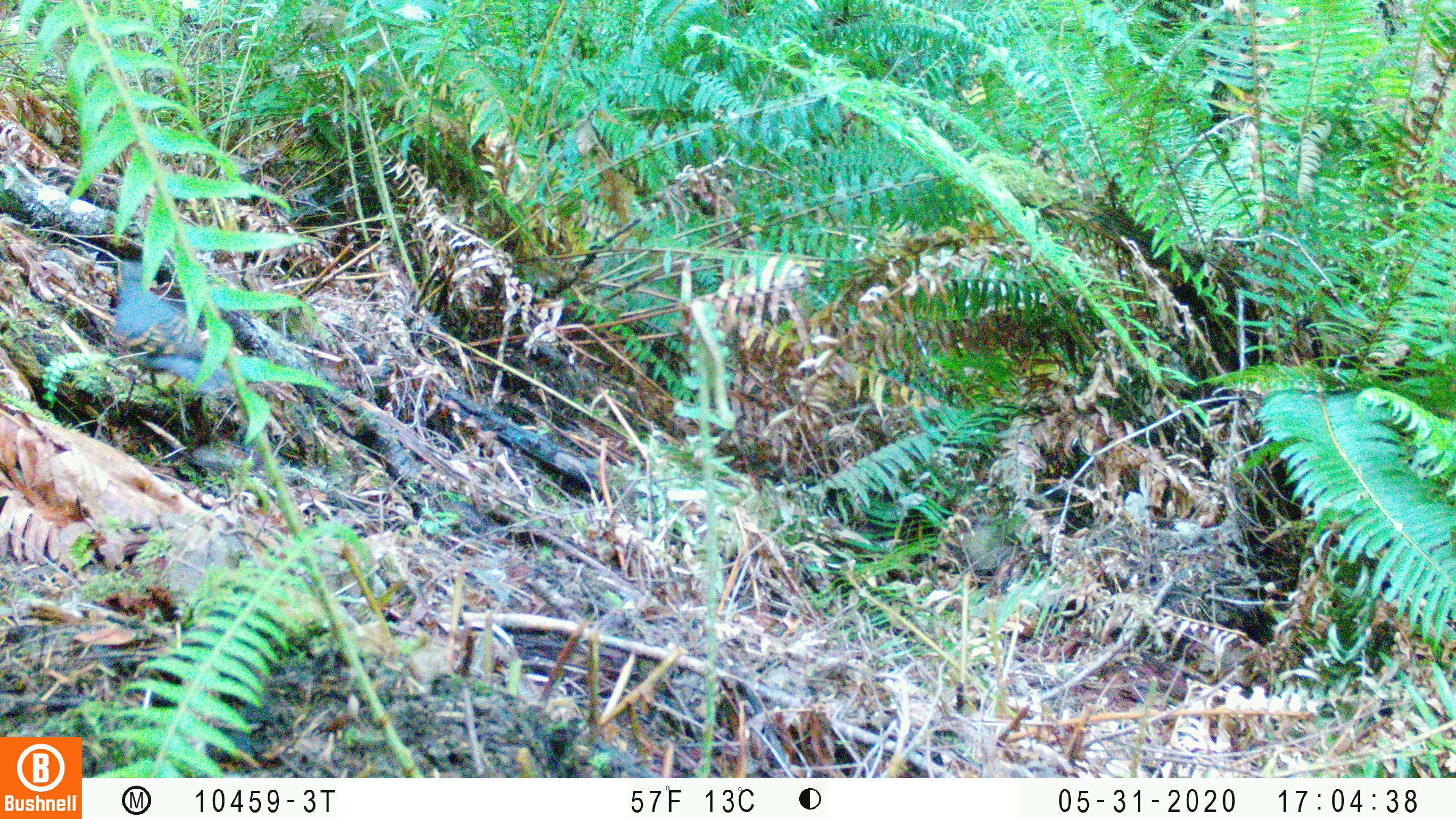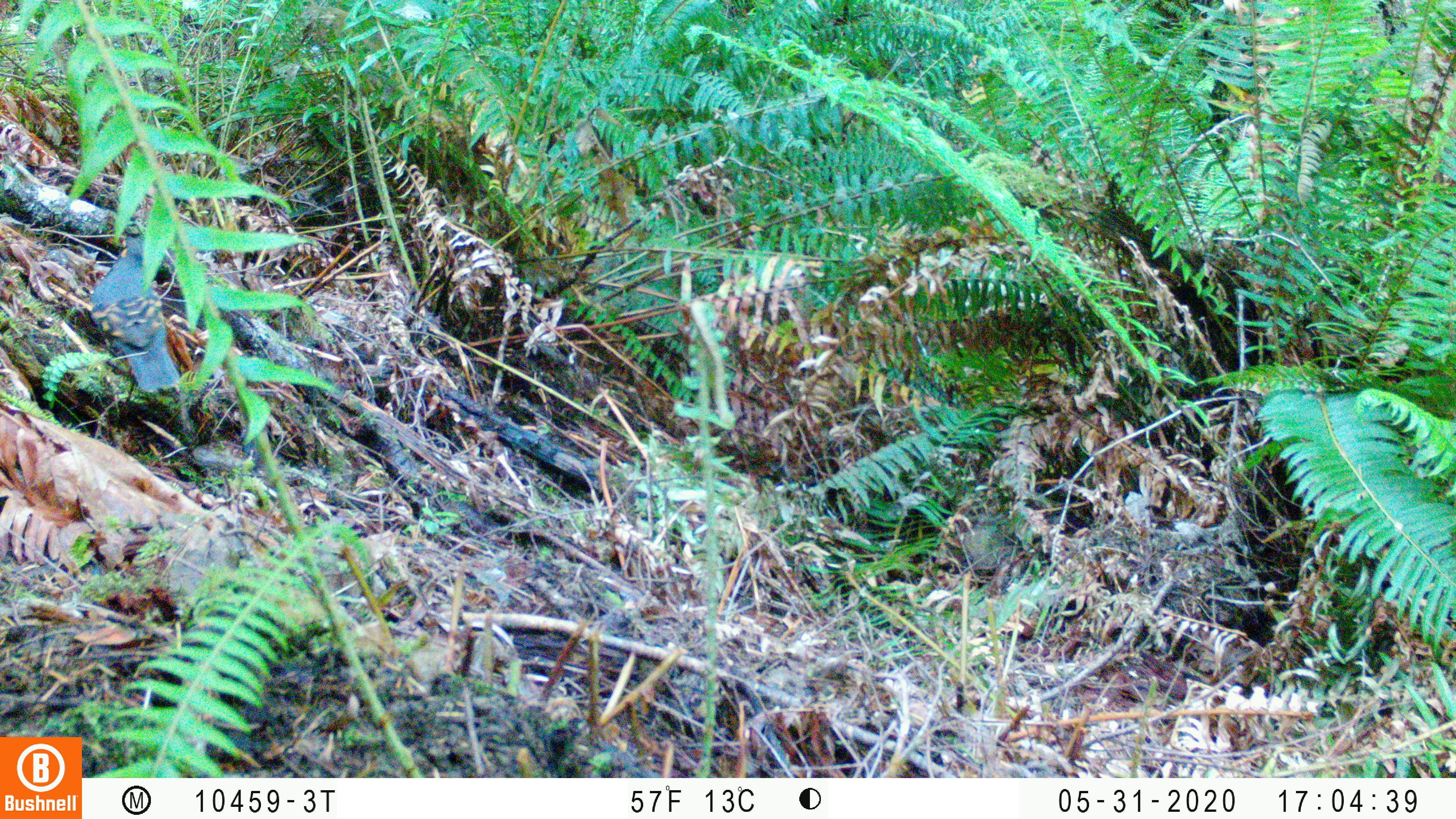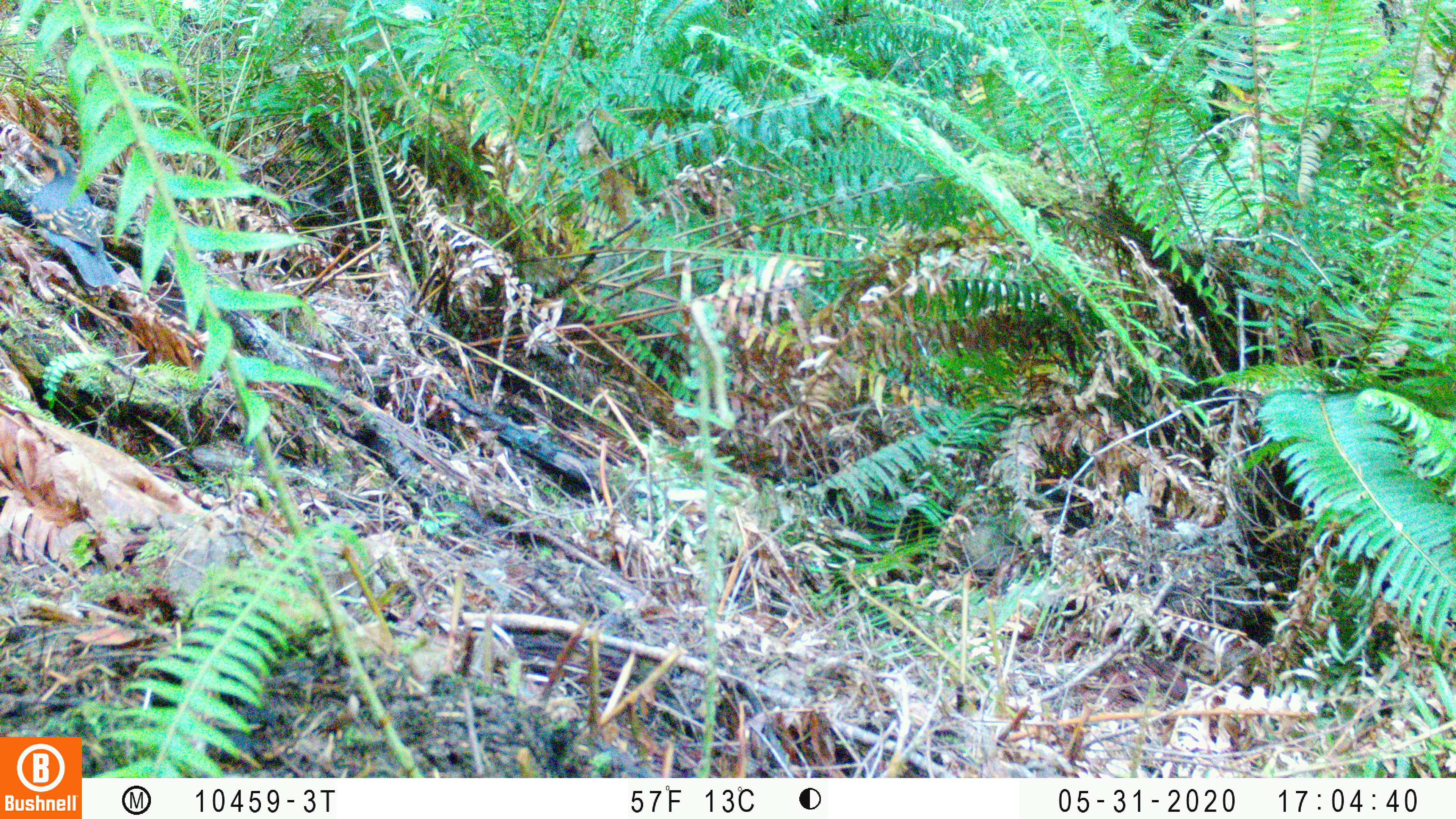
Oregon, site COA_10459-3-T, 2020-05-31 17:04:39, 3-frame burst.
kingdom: Animalia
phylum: Chordata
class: Aves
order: Passeriformes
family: Turdidae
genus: Ixoreus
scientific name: Ixoreus naevius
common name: varied thrush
Varied thrush (Ixoreus naevius).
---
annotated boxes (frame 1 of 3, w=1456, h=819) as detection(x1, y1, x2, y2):
varied thrush: detection(110, 271, 233, 405)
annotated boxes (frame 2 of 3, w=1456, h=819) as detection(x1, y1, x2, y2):
varied thrush: detection(85, 233, 182, 398)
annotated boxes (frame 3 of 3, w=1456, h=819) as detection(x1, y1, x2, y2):
varied thrush: detection(23, 144, 121, 291)